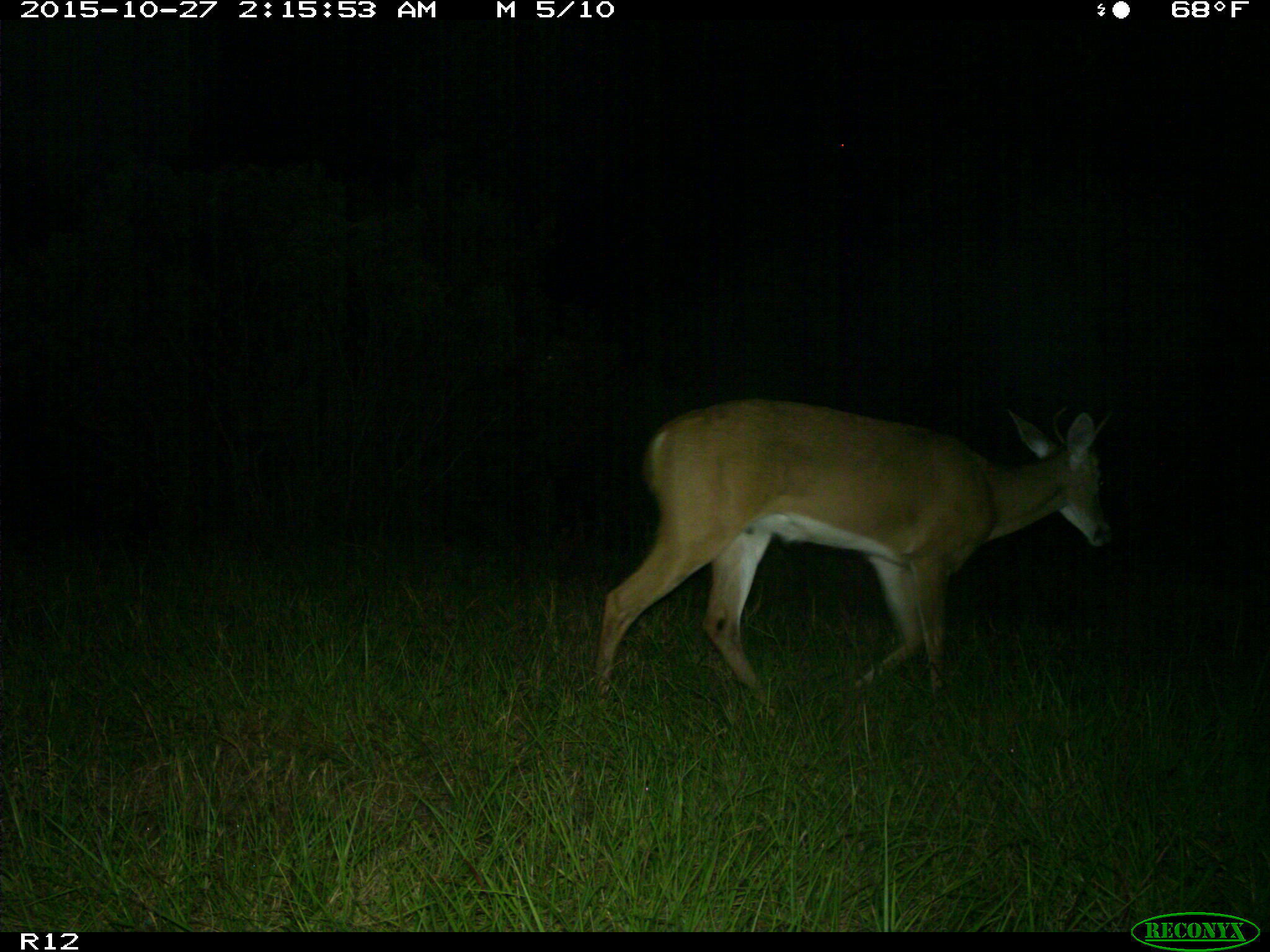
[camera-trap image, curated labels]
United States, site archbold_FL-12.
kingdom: Animalia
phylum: Chordata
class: Mammalia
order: Artiodactyla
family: Cervidae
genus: Odocoileus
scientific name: Odocoileus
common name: deer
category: unidentified deer